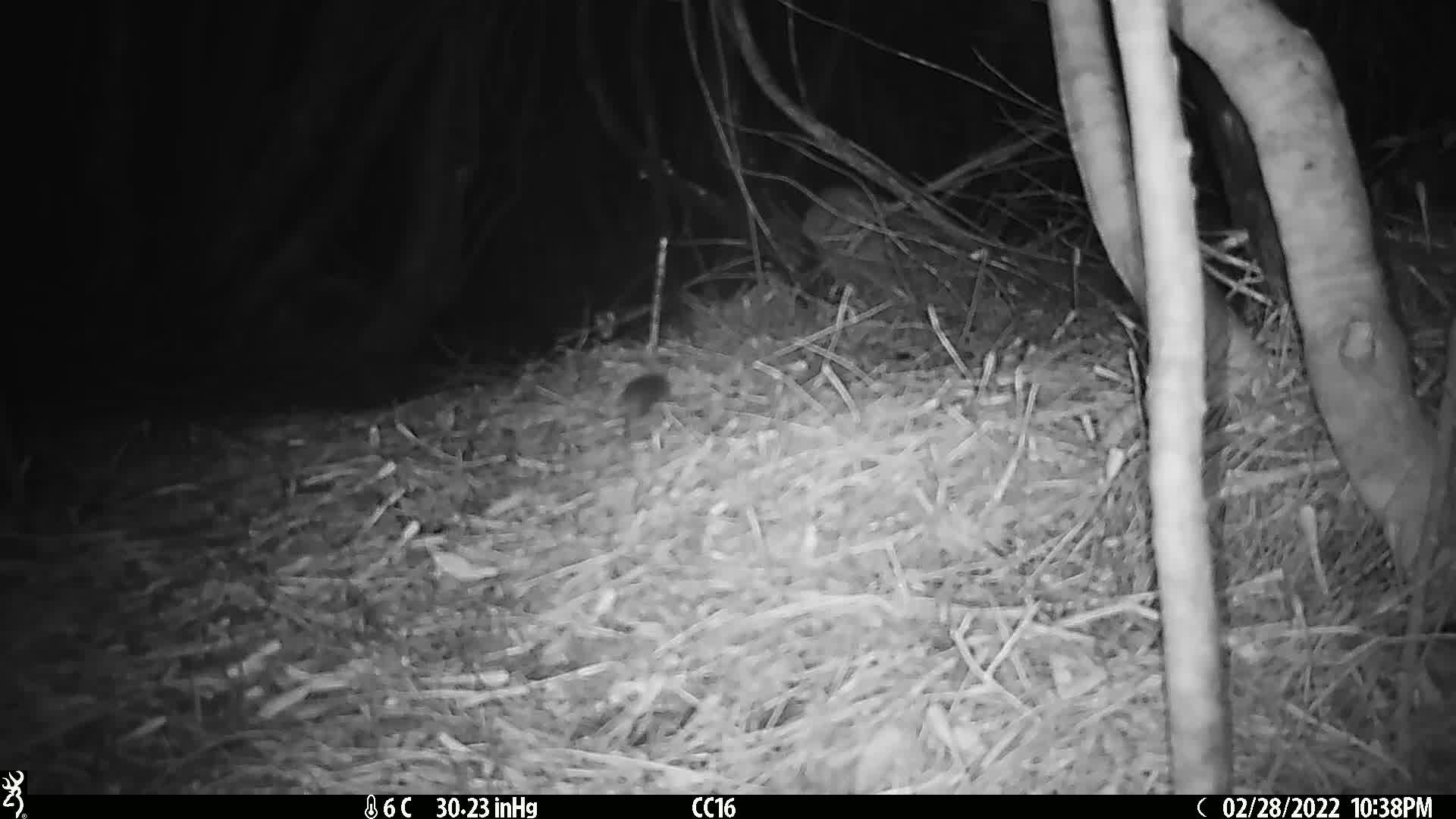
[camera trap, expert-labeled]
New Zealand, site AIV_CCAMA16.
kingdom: Animalia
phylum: Chordata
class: Mammalia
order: Rodentia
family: Muridae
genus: Mus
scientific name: Mus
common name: mouse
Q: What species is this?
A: Mouse (Mus).